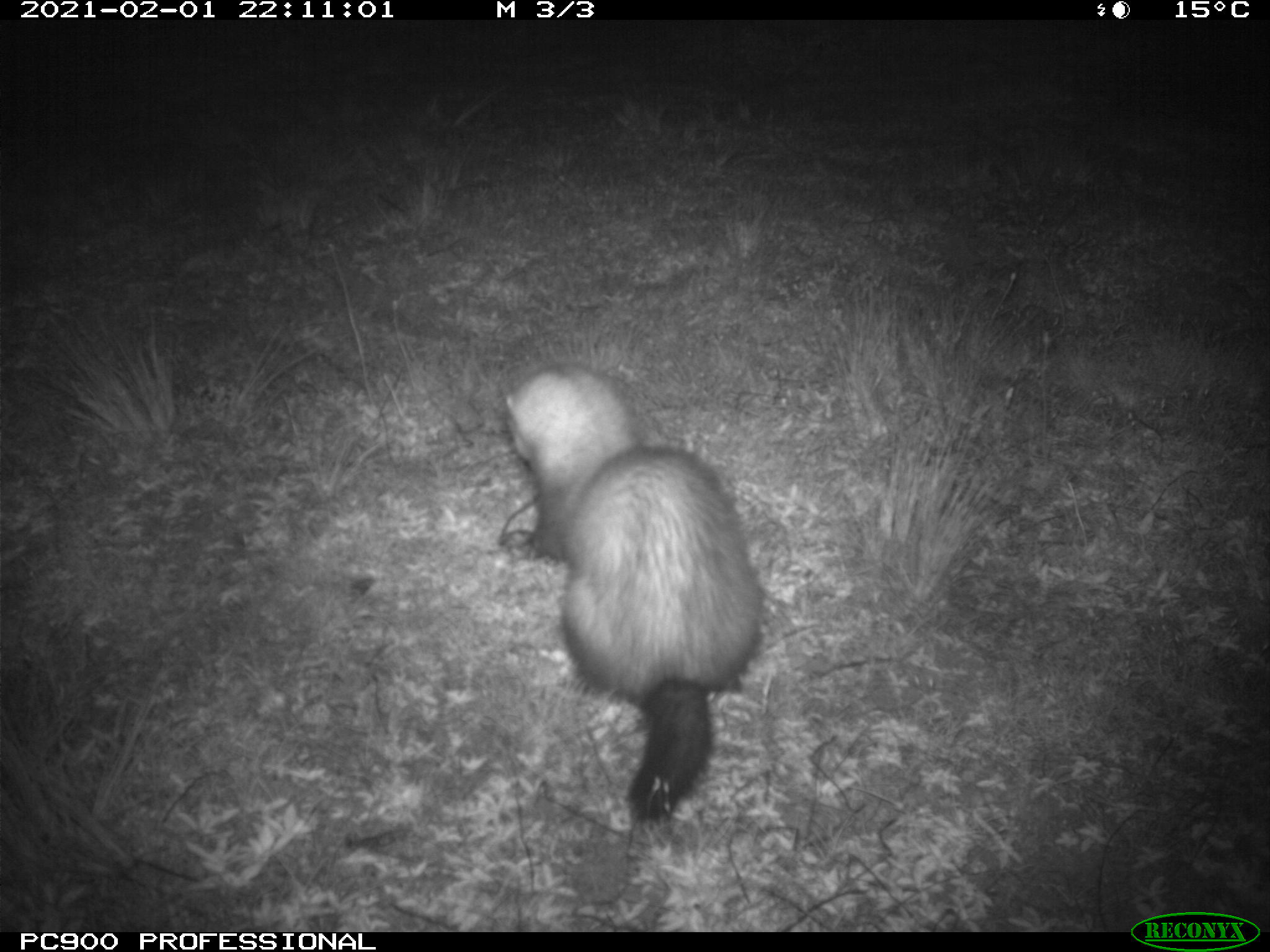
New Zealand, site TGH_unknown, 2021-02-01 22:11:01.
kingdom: Animalia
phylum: Chordata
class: Mammalia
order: Carnivora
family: Mustelidae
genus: Mustela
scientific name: Mustela furo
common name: ferret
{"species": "ferret (Mustela furo)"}